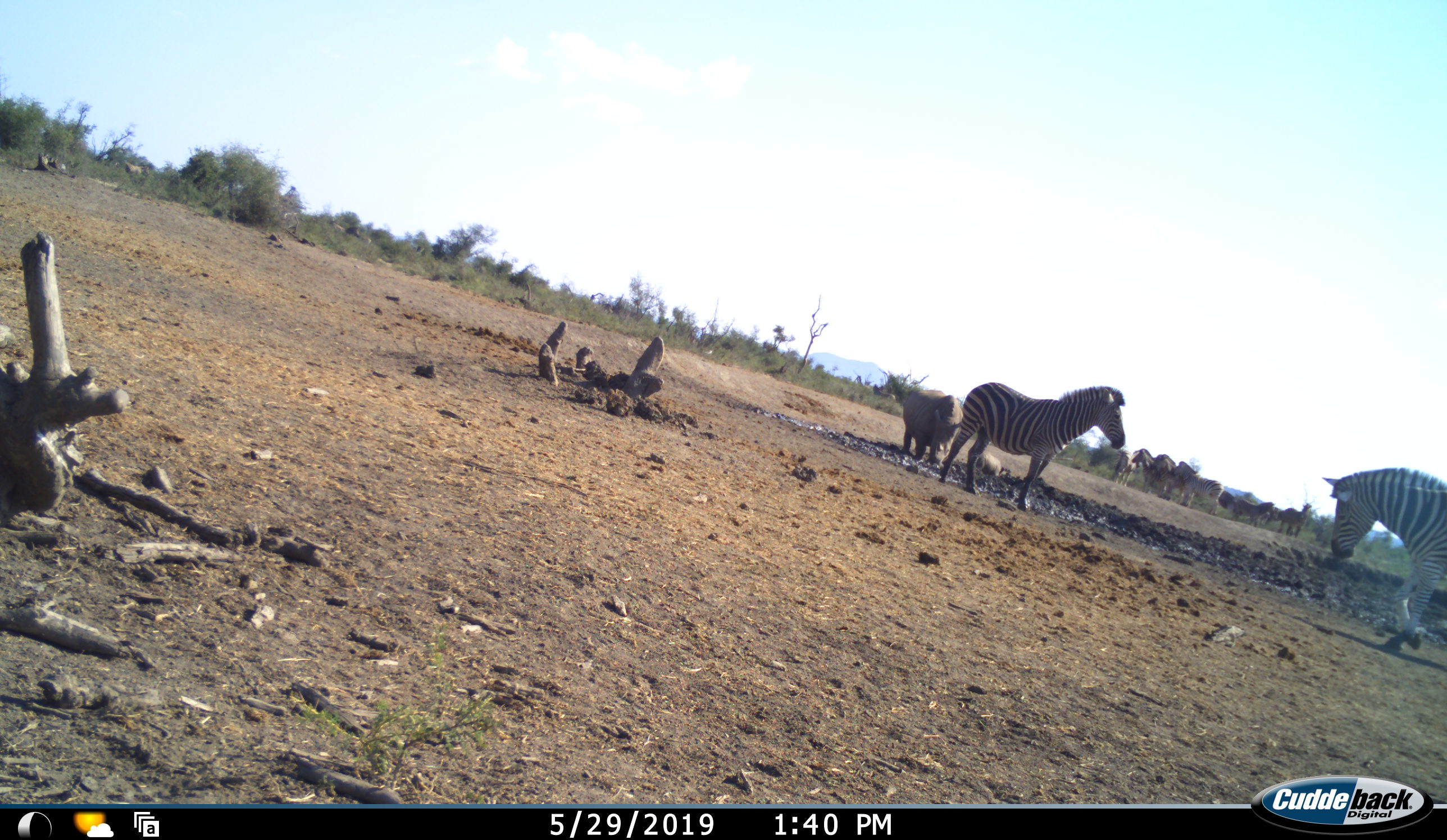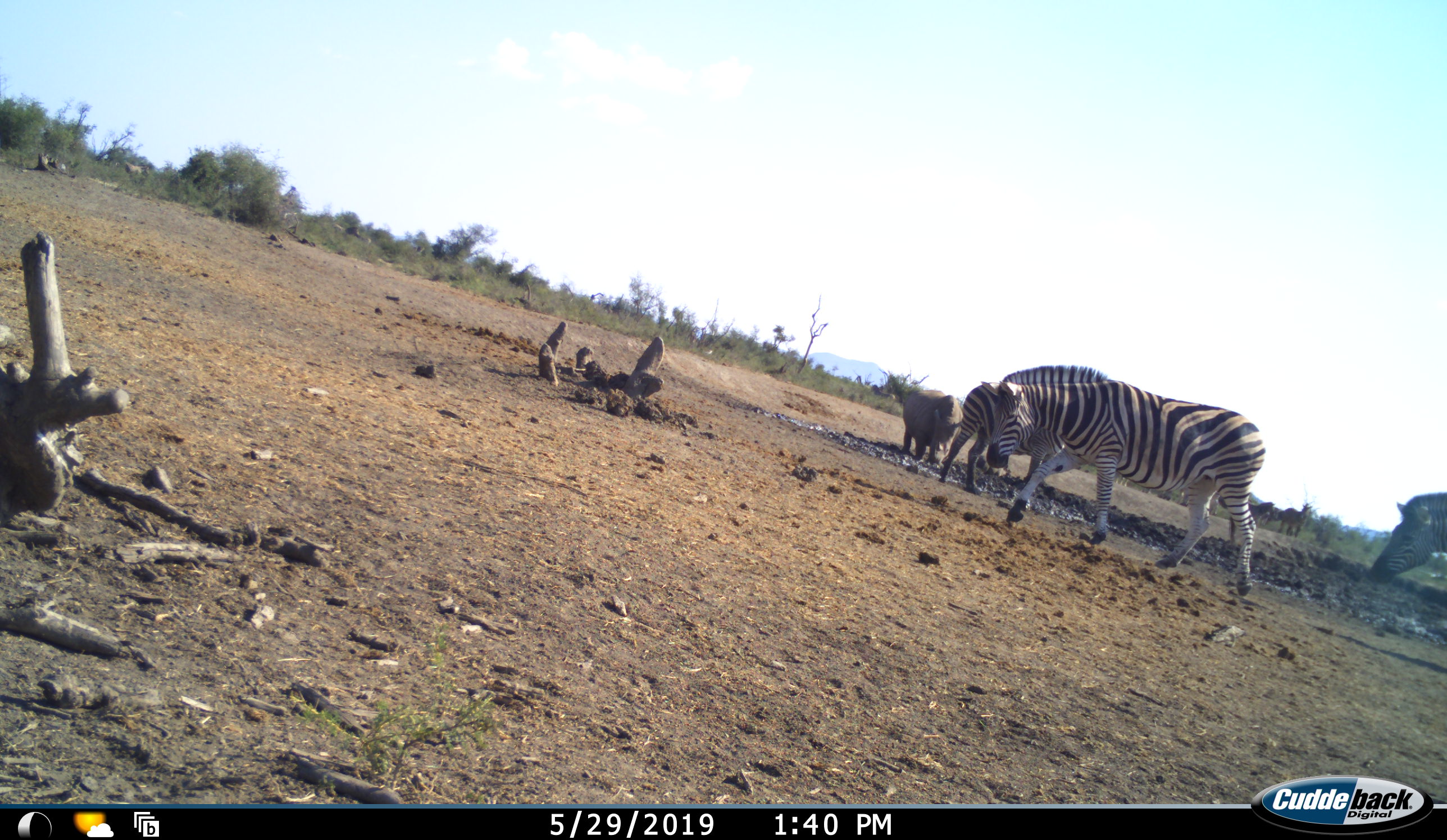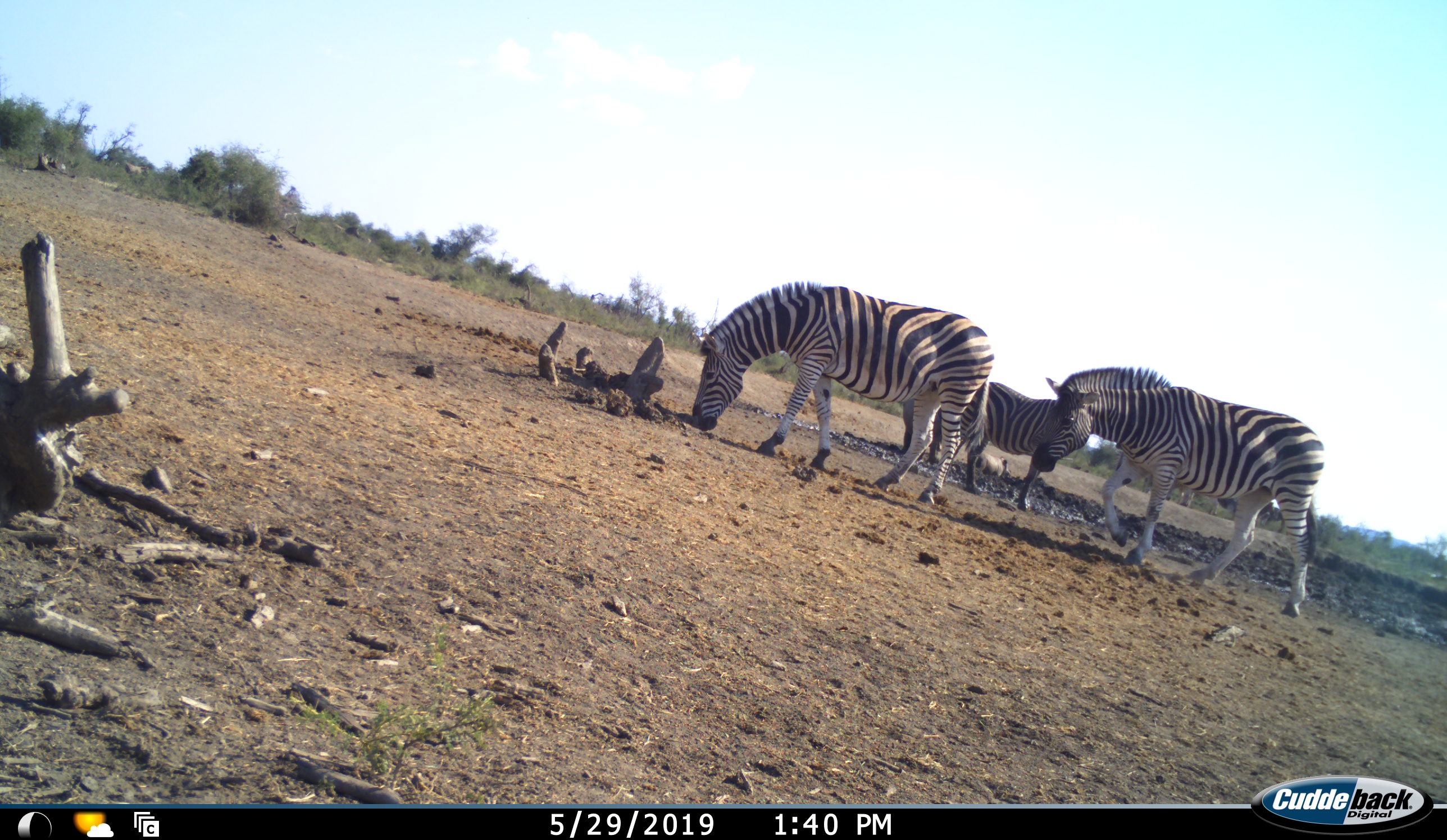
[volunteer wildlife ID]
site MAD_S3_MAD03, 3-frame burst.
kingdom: Animalia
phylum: Chordata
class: Mammalia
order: Perissodactyla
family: Rhinocerotidae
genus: Ceratotherium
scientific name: Ceratotherium simum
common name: white rhinoceros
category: rhinoceroswhite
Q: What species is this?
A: Rhinoceroswhite (white rhinoceros) (Ceratotherium simum).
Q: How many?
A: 1.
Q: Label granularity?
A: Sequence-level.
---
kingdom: Animalia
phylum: Chordata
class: Mammalia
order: Perissodactyla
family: Equidae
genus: Equus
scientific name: Equus quagga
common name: plains zebra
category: zebraplains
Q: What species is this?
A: Zebraplains (plains zebra) (Equus quagga).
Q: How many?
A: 4.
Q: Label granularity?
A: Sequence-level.